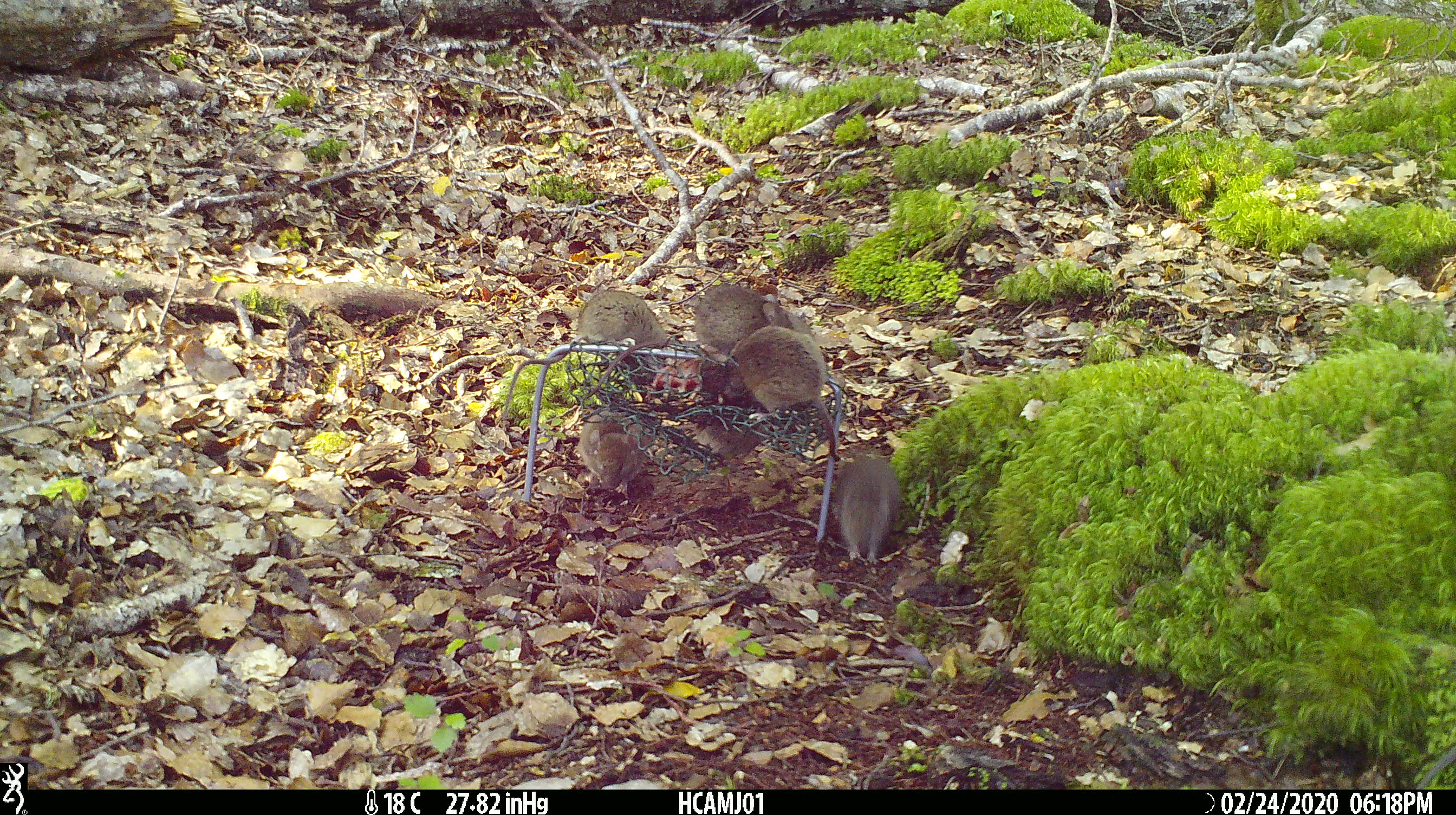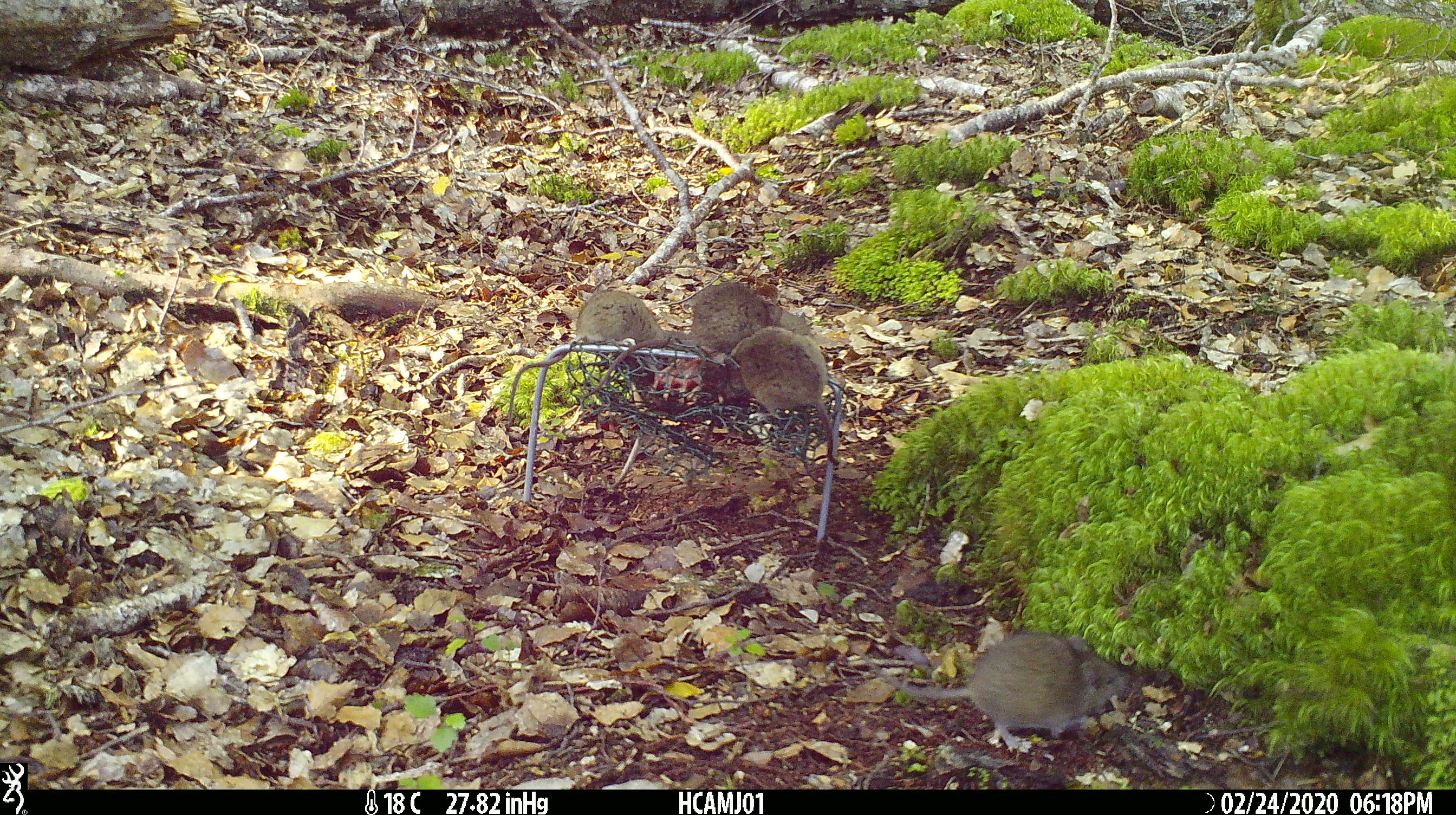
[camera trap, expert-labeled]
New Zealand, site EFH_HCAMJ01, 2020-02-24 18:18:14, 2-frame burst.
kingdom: Animalia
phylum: Chordata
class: Mammalia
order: Rodentia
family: Muridae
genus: Mus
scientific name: Mus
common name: mouse